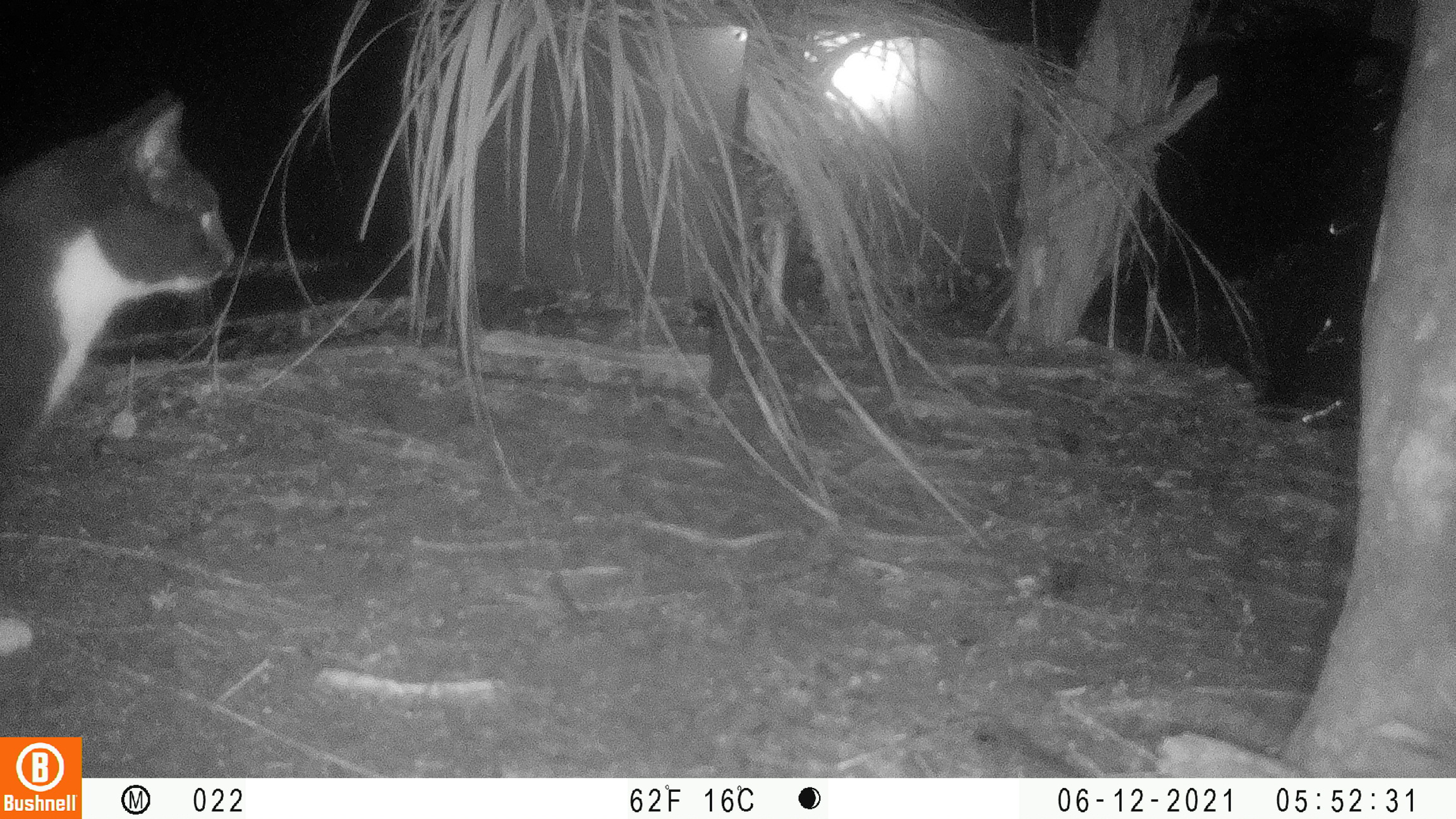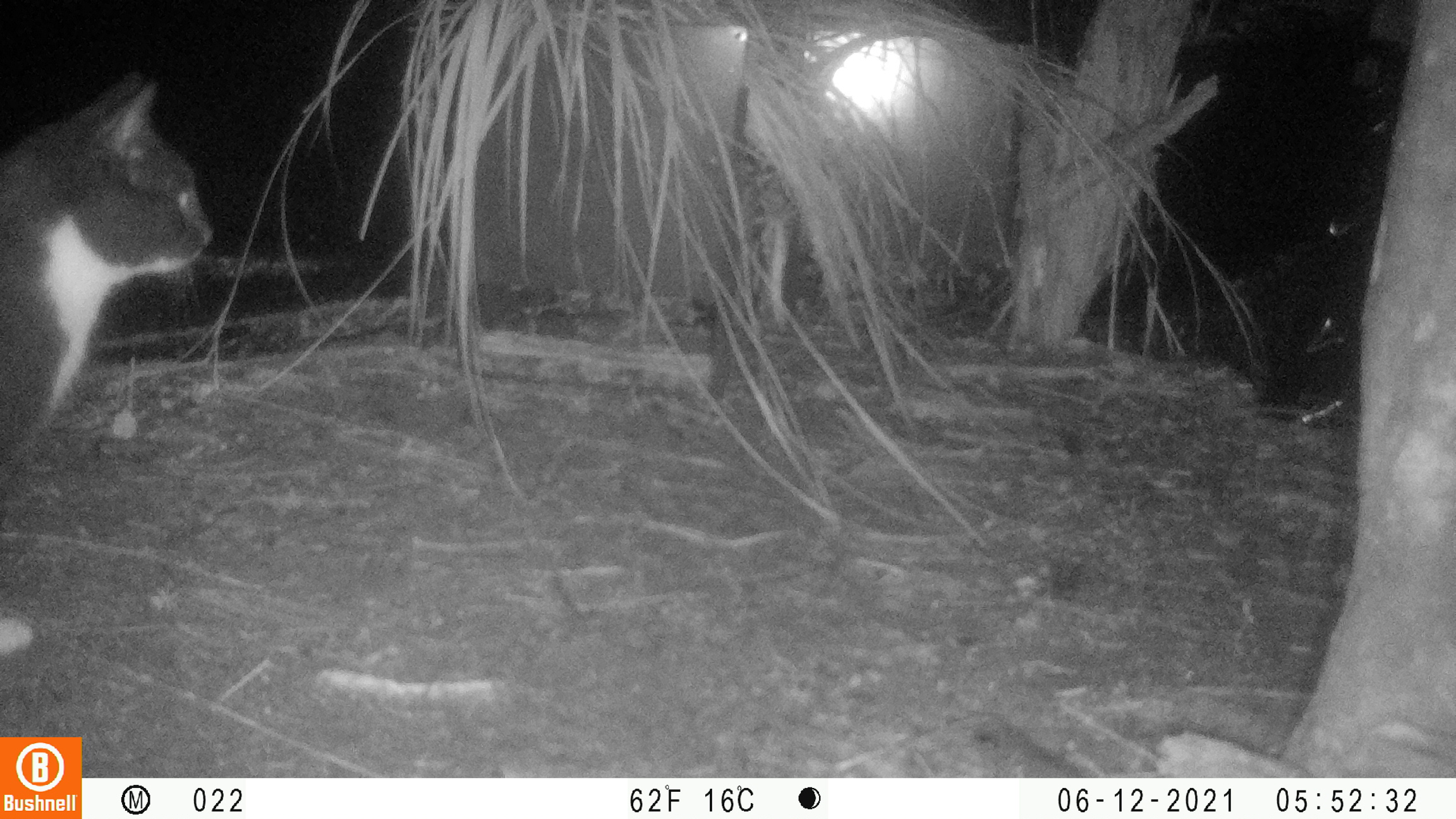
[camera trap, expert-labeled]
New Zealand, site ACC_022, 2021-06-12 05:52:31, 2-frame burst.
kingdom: Animalia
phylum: Chordata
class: Mammalia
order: Carnivora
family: Felidae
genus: Felis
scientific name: Felis catus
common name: domestic cat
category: cat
Cat (domestic cat) (Felis catus).